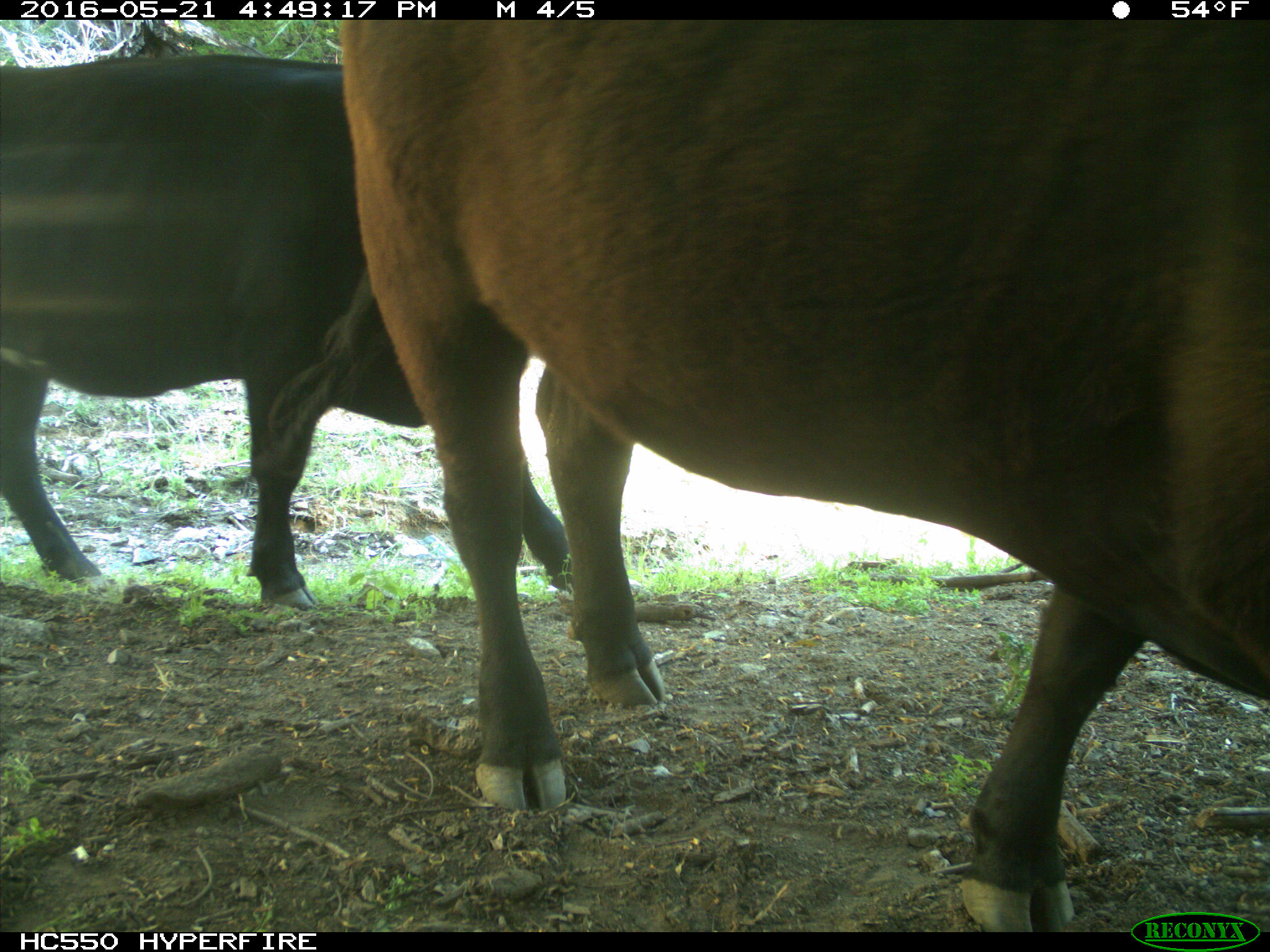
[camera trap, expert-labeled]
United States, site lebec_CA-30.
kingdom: Animalia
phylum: Chordata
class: Mammalia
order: Artiodactyla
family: Bovidae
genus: Bos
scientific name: Bos taurus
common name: domestic cow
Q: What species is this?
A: Bos taurus (domestic cow).